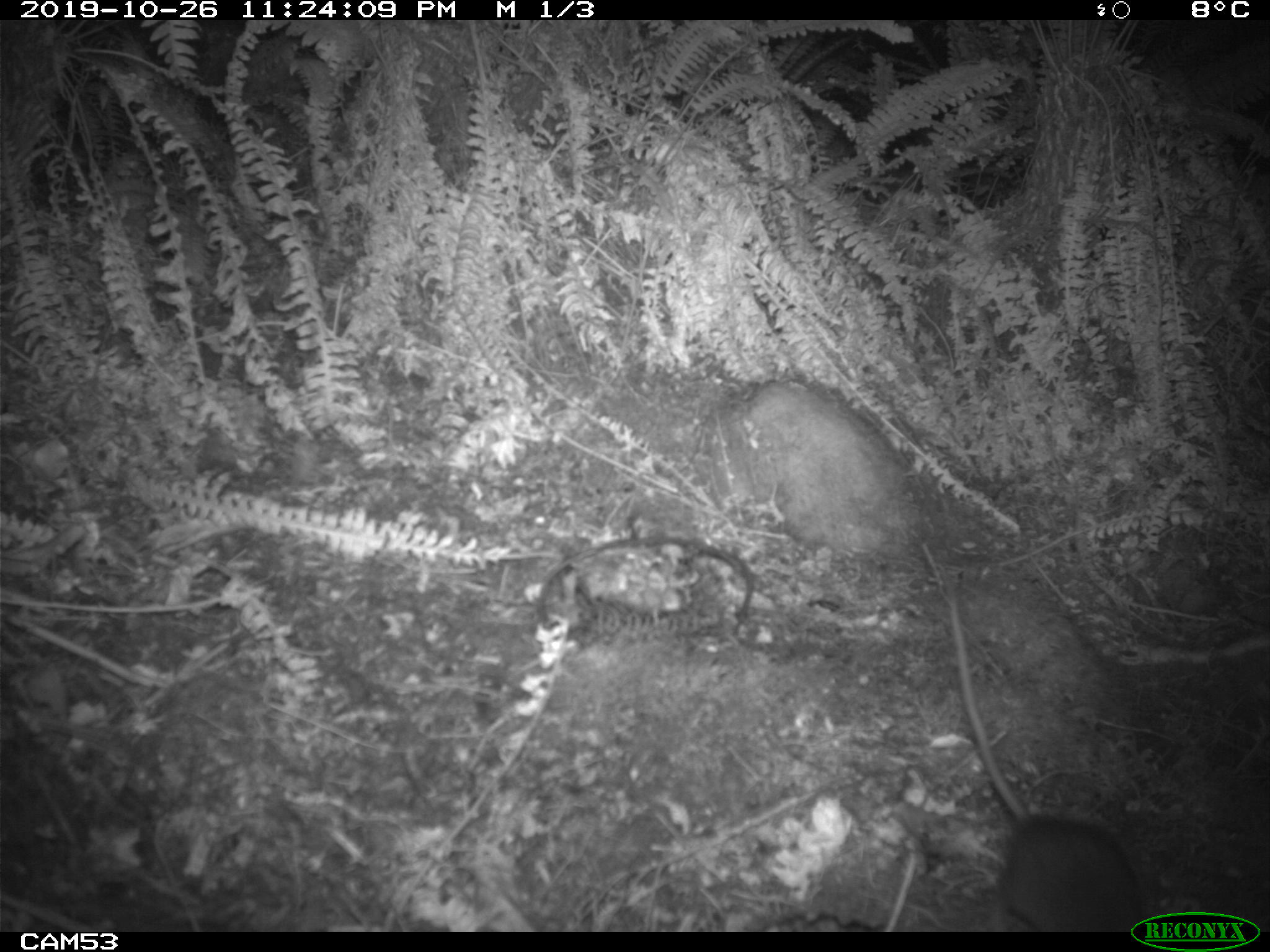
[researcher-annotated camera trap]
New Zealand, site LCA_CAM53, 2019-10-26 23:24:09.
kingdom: Animalia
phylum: Chordata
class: Mammalia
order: Rodentia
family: Muridae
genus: Rattus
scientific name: Rattus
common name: rat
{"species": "rat (Rattus)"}